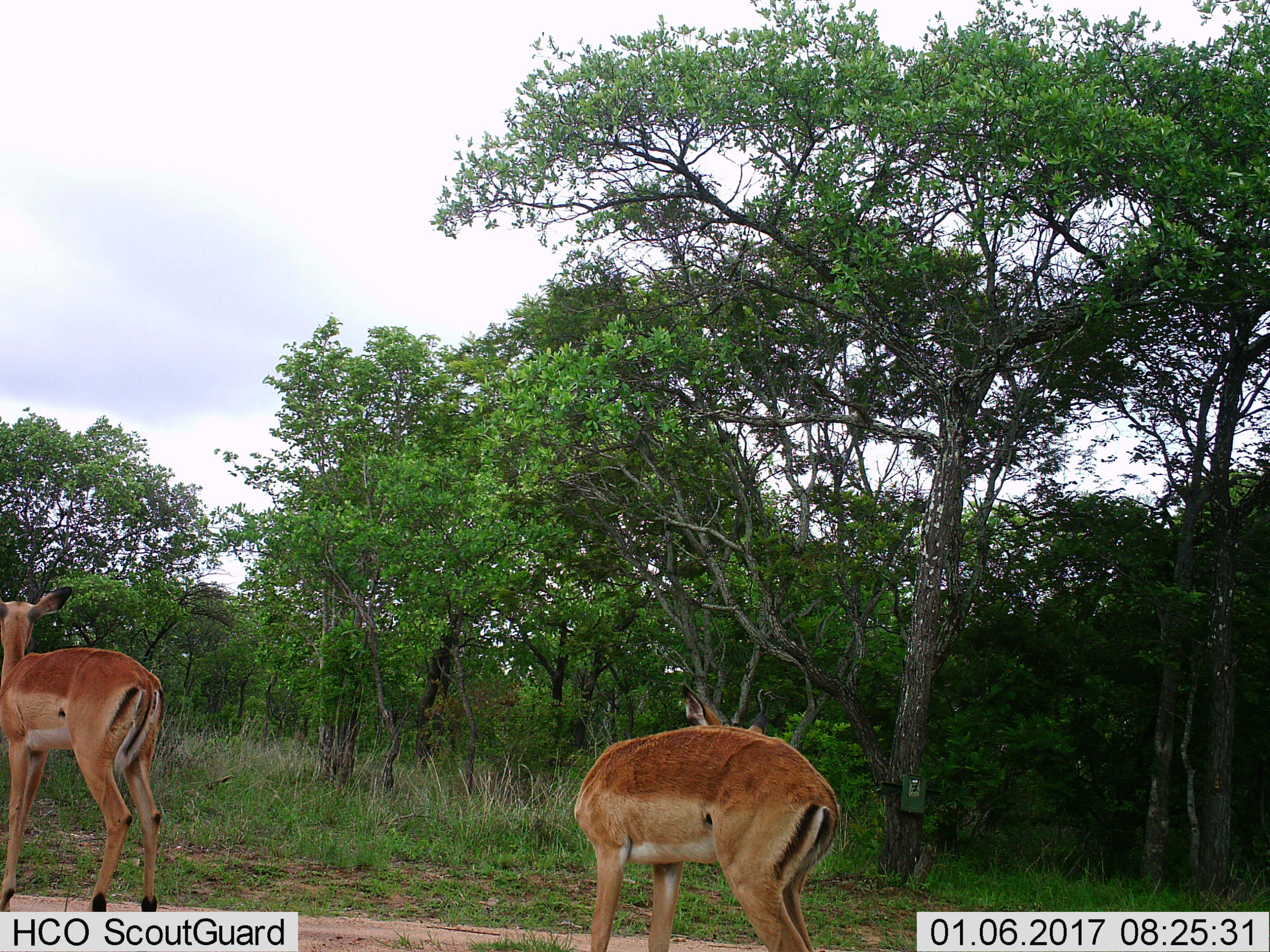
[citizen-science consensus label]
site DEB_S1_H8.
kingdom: Animalia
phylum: Chordata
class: Mammalia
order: Artiodactyla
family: Bovidae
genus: Aepyceros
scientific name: Aepyceros melampus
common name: impala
Impala (Aepyceros melampus), count 2. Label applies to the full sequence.